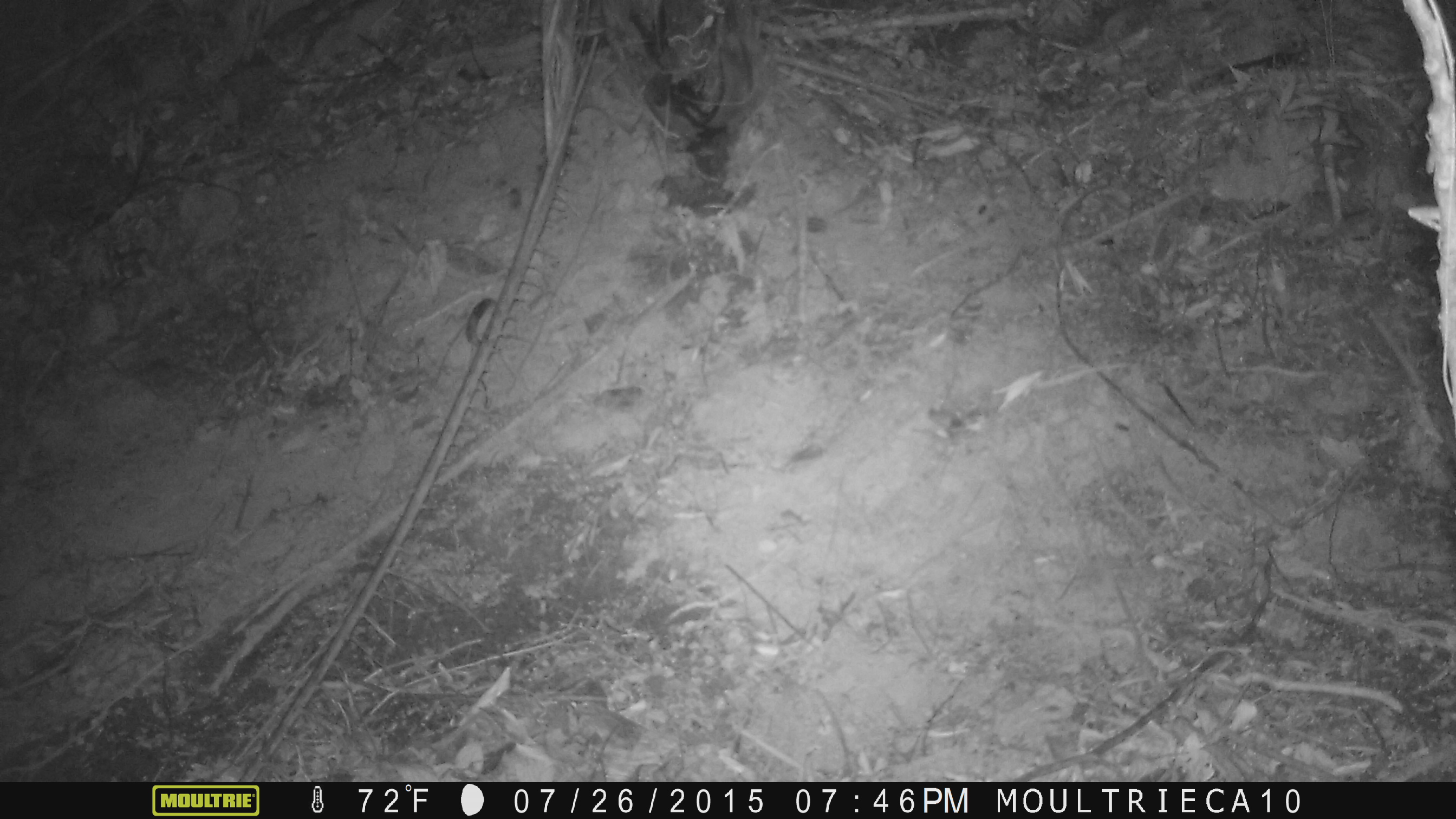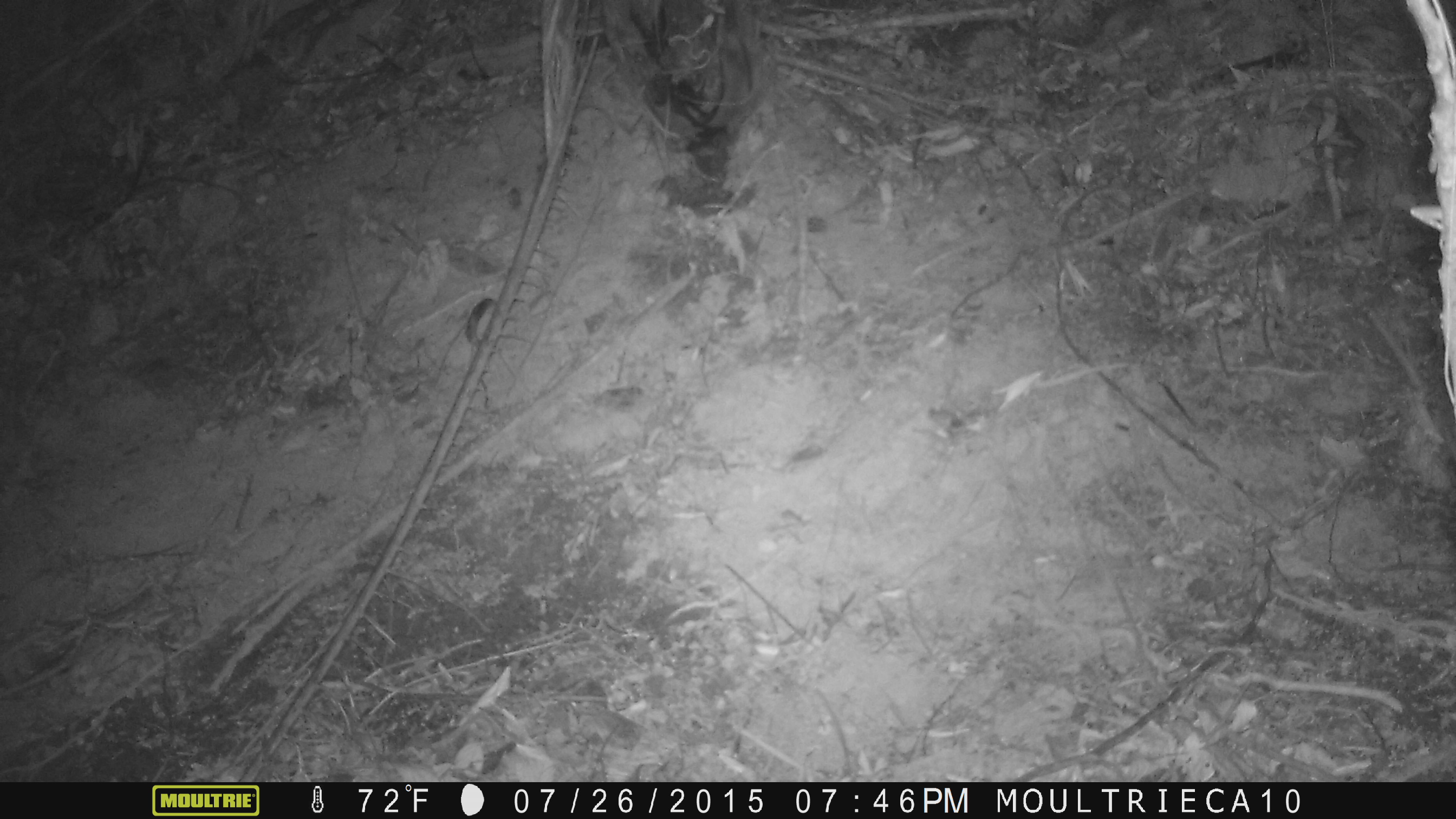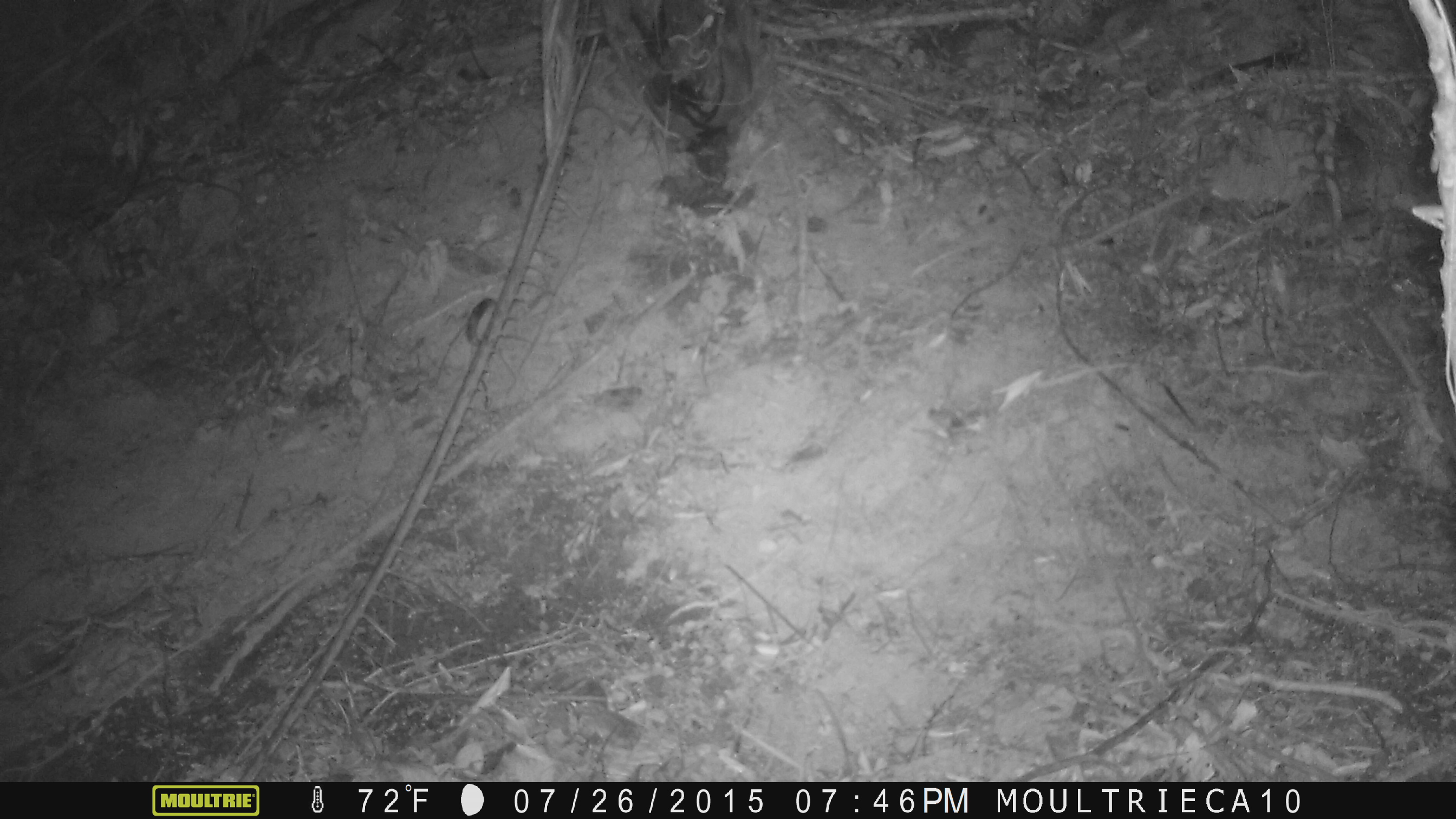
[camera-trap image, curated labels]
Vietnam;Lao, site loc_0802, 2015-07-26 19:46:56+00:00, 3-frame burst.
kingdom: Animalia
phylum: Chordata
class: Reptilia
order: Squamata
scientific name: Squamata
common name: lizard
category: unidentified lizard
Unidentified lizard (lizard) (Squamata). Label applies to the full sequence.